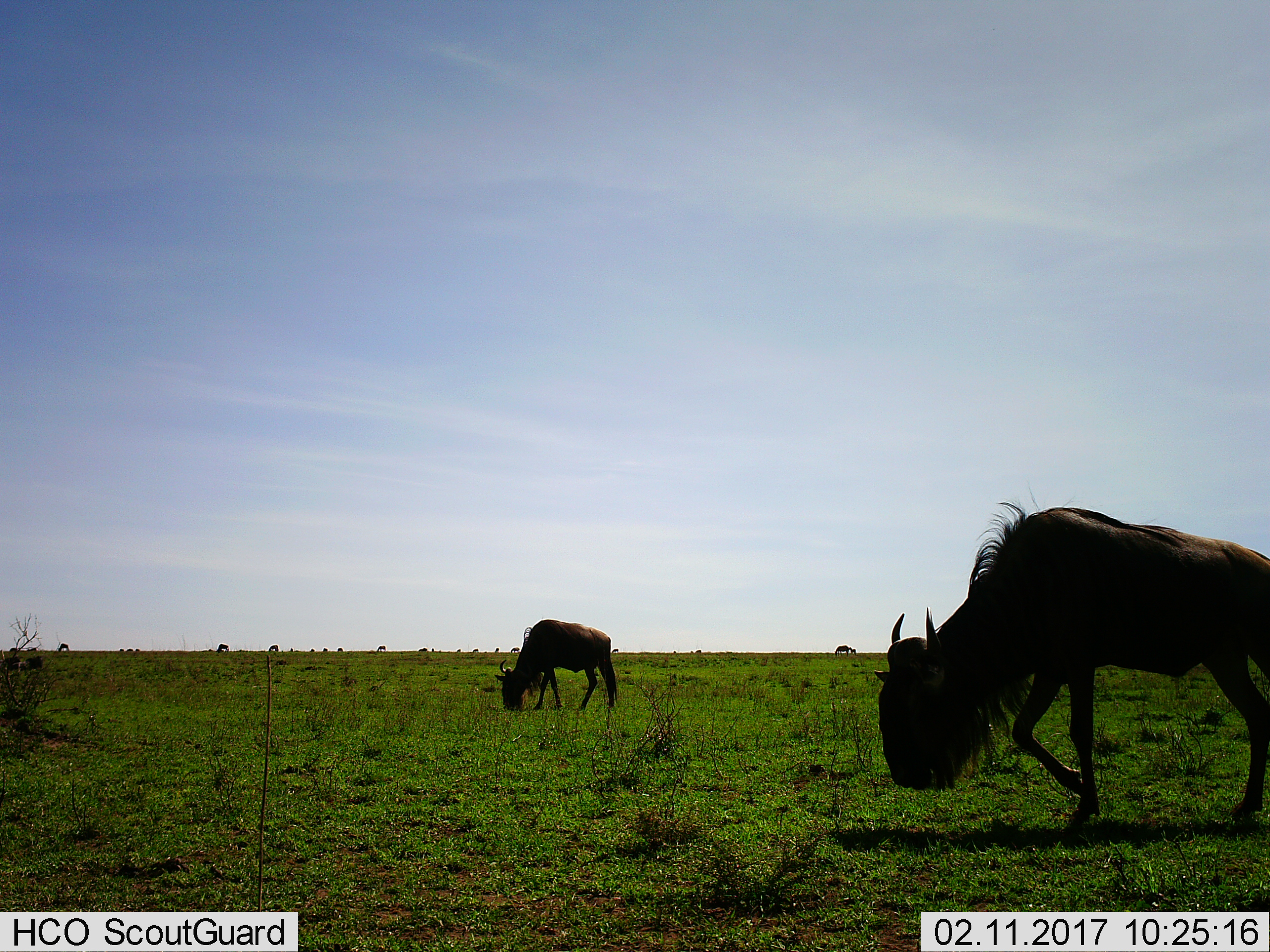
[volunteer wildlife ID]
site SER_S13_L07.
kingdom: Animalia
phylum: Chordata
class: Mammalia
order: Artiodactyla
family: Bovidae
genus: Connochaetes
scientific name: Connochaetes taurinus taurinus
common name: blue wildebeest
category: wildebeestblue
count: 2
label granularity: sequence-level